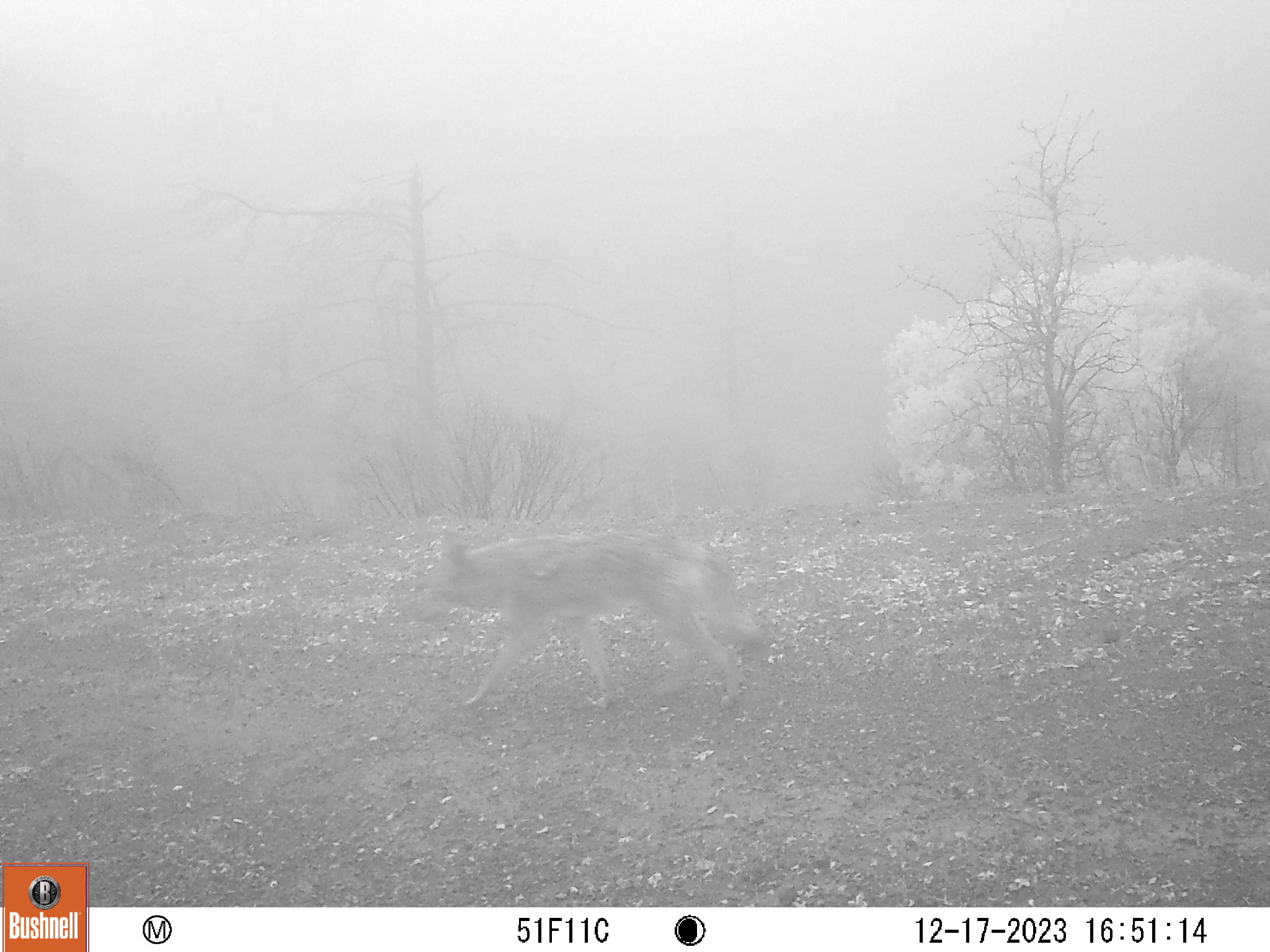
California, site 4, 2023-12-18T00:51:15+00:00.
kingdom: Animalia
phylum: Chordata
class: Mammalia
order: Carnivora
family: Canidae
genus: Canis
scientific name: Canis latrans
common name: coyote